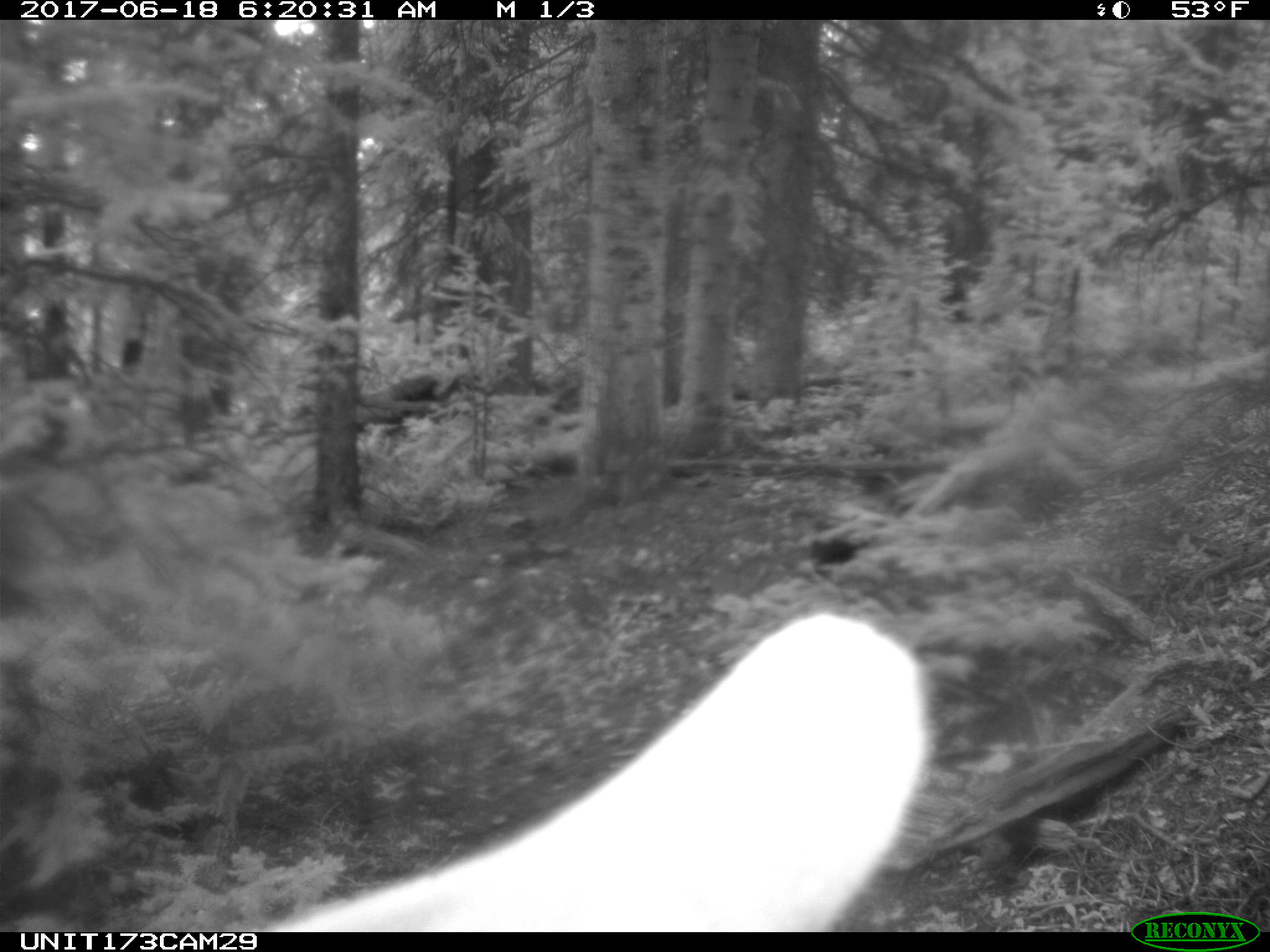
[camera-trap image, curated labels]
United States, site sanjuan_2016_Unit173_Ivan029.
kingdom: Animalia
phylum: Chordata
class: Mammalia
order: Artiodactyla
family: Cervidae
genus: Cervus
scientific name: Cervus elaphus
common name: red deer